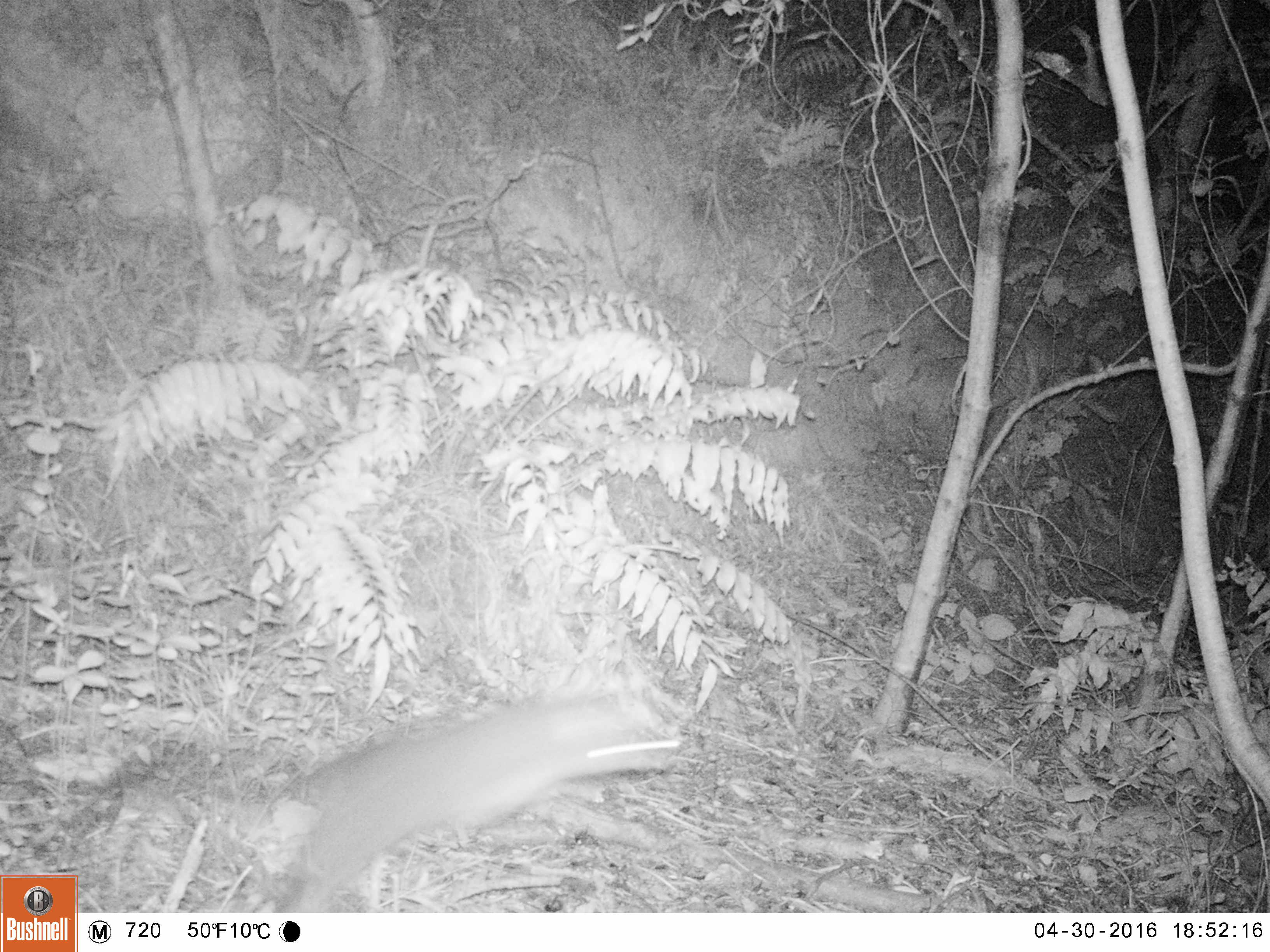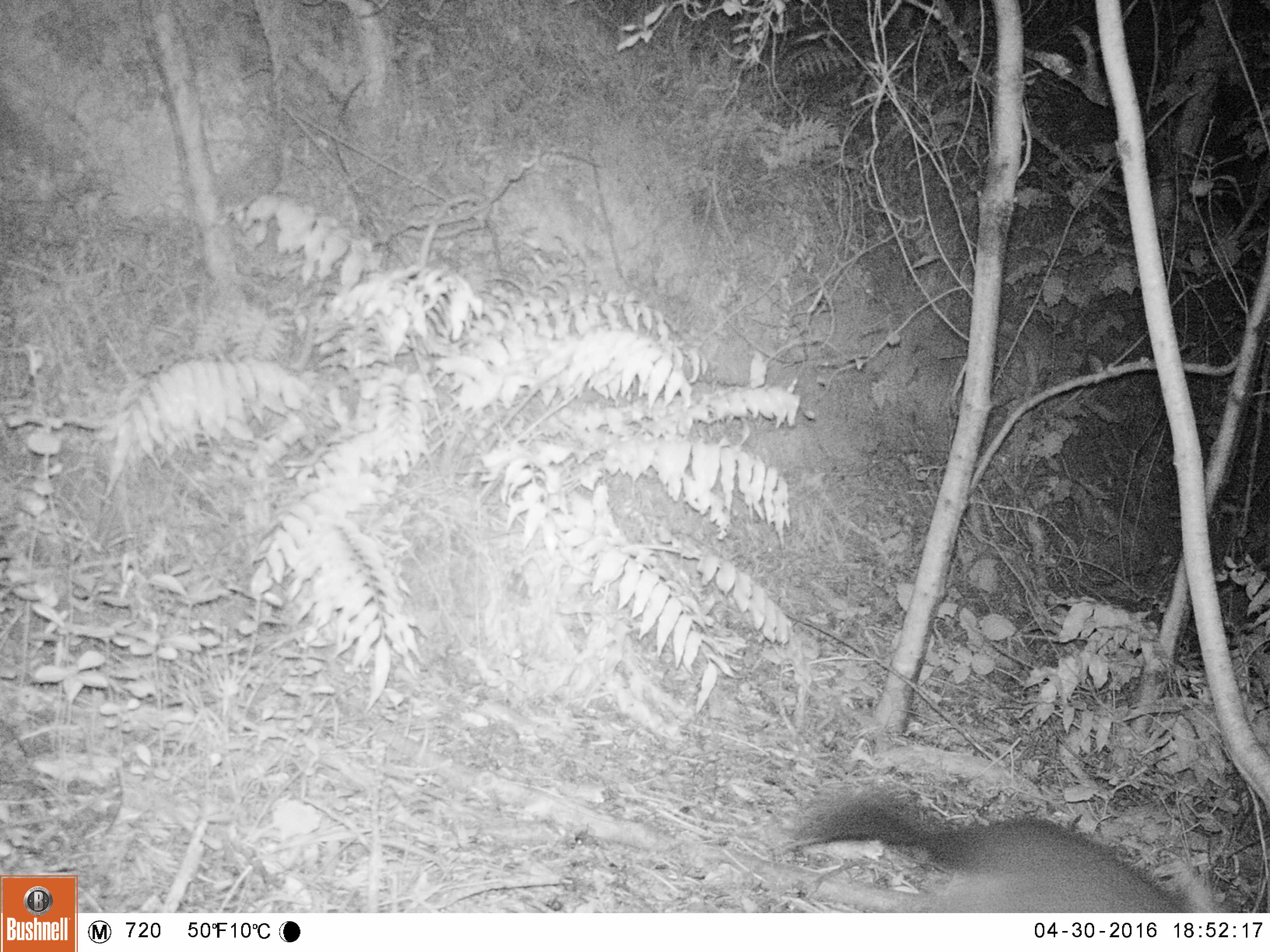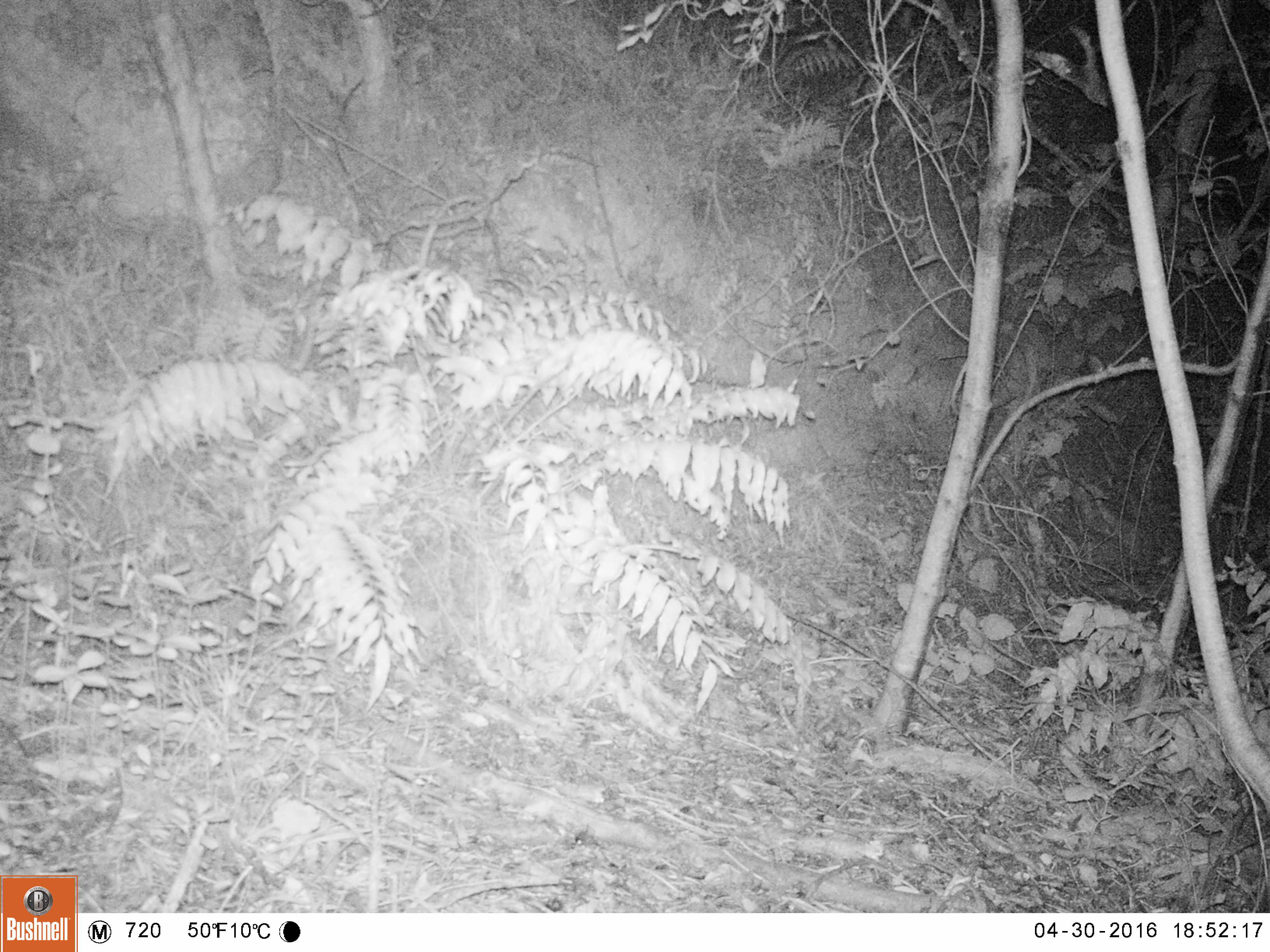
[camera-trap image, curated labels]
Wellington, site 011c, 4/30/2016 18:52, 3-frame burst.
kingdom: Animalia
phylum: Chordata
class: Mammalia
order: Didelphimorphia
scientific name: Didelphimorphia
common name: possum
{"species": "possum (Didelphimorphia)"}